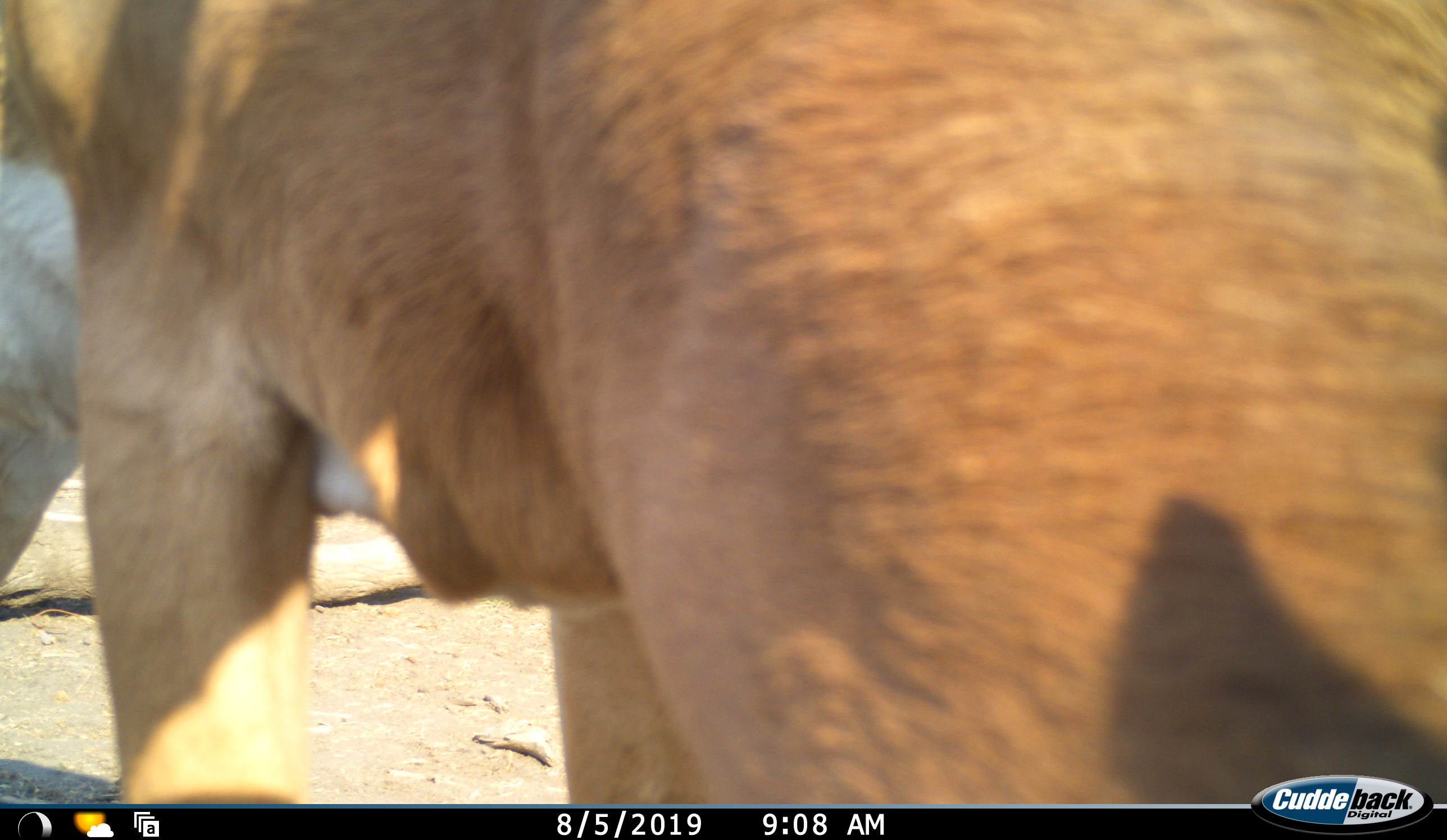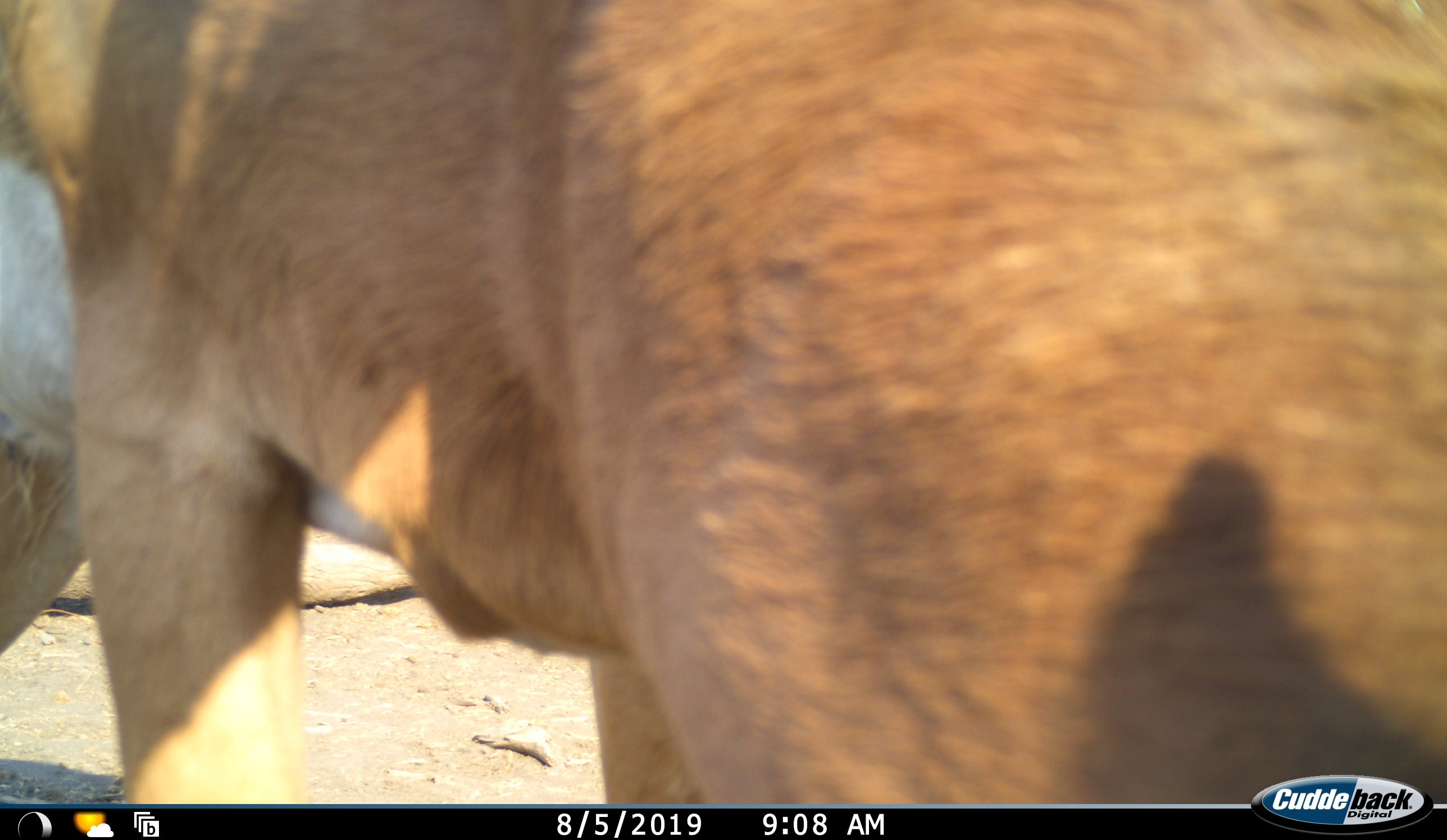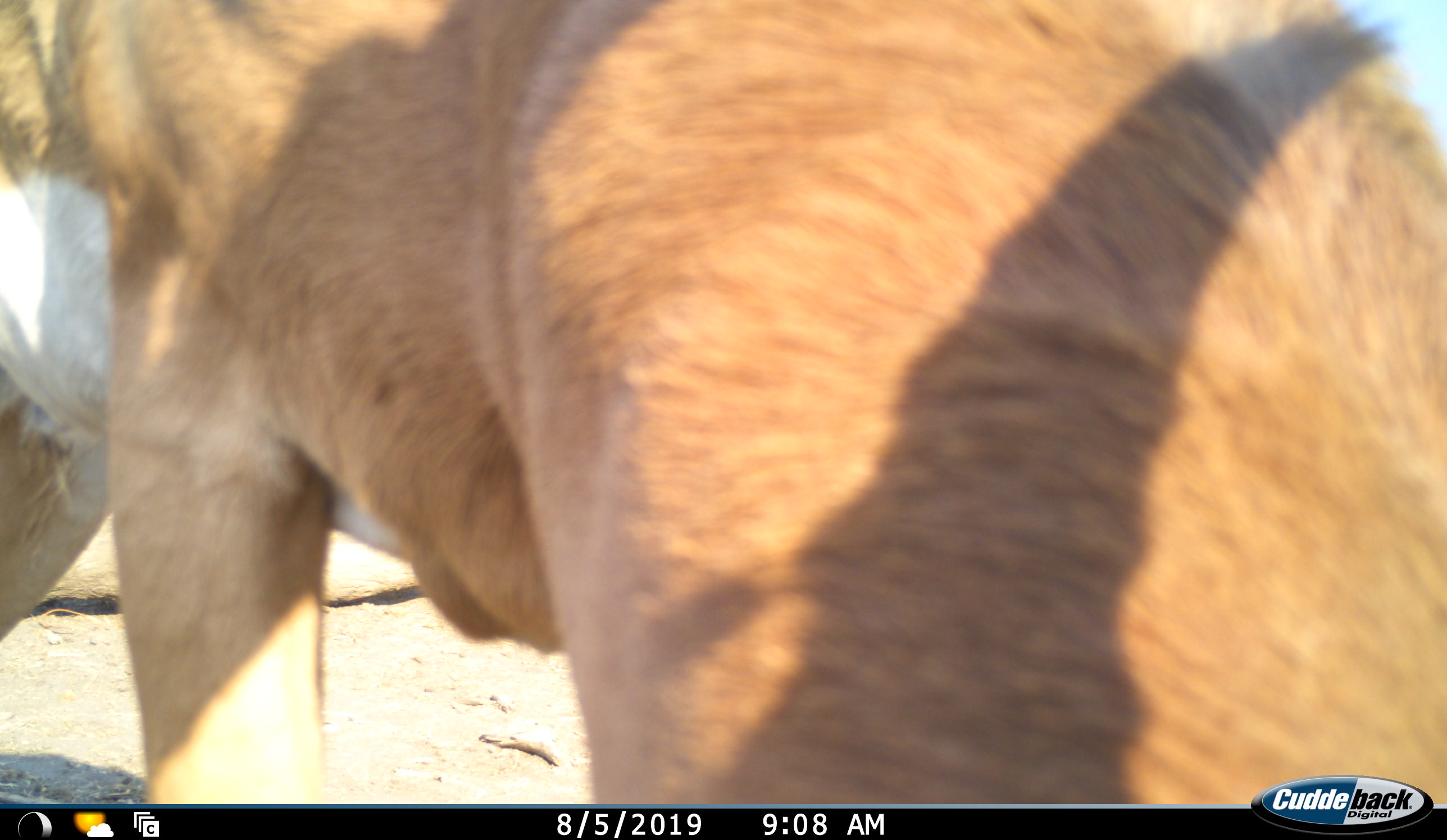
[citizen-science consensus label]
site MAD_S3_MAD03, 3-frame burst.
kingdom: Animalia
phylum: Chordata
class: Mammalia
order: Artiodactyla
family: Bovidae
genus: Aepyceros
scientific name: Aepyceros melampus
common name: impala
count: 1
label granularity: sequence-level